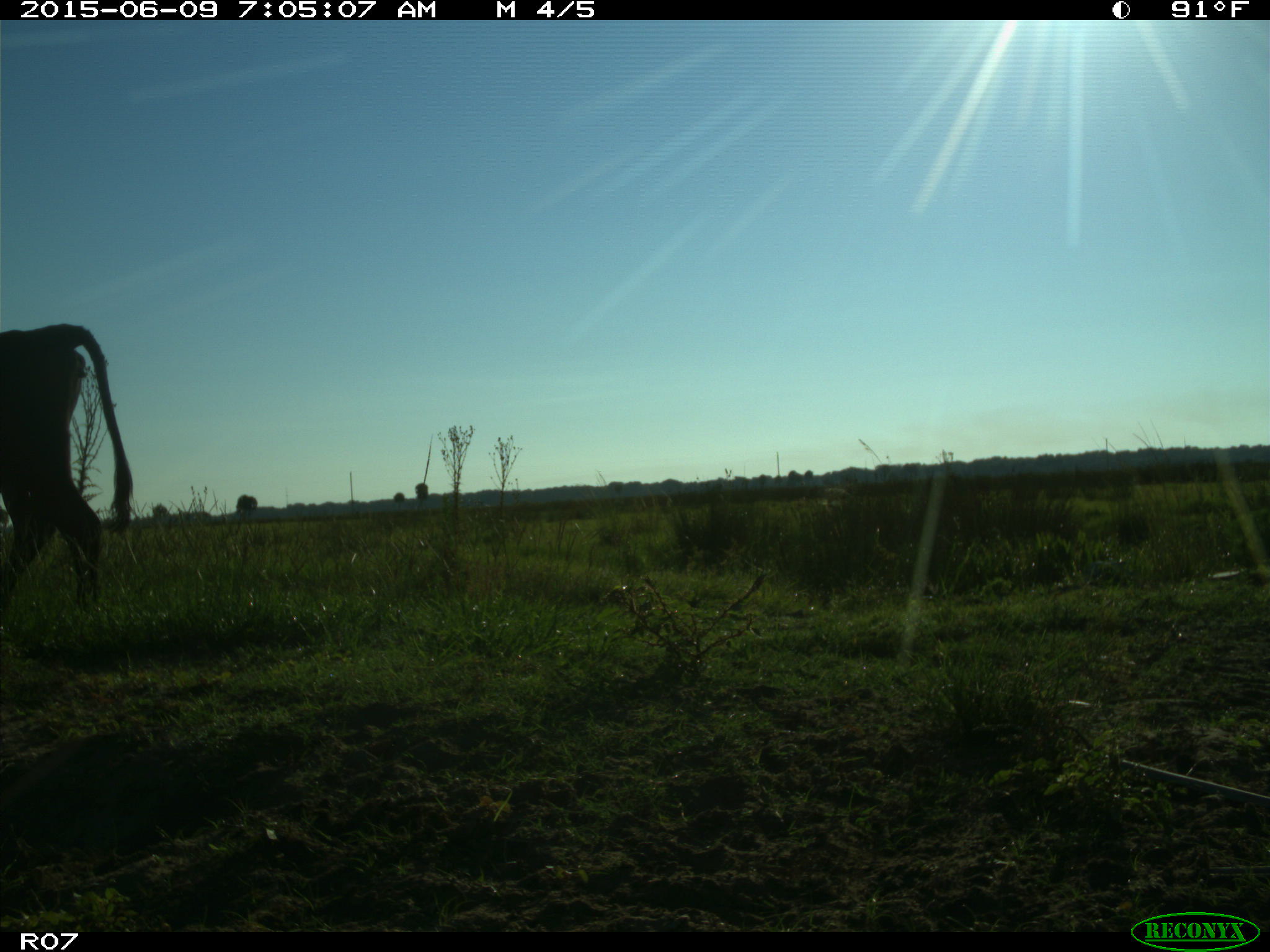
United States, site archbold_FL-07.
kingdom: Animalia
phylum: Chordata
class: Mammalia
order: Artiodactyla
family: Bovidae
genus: Bos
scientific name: Bos taurus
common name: domestic cow